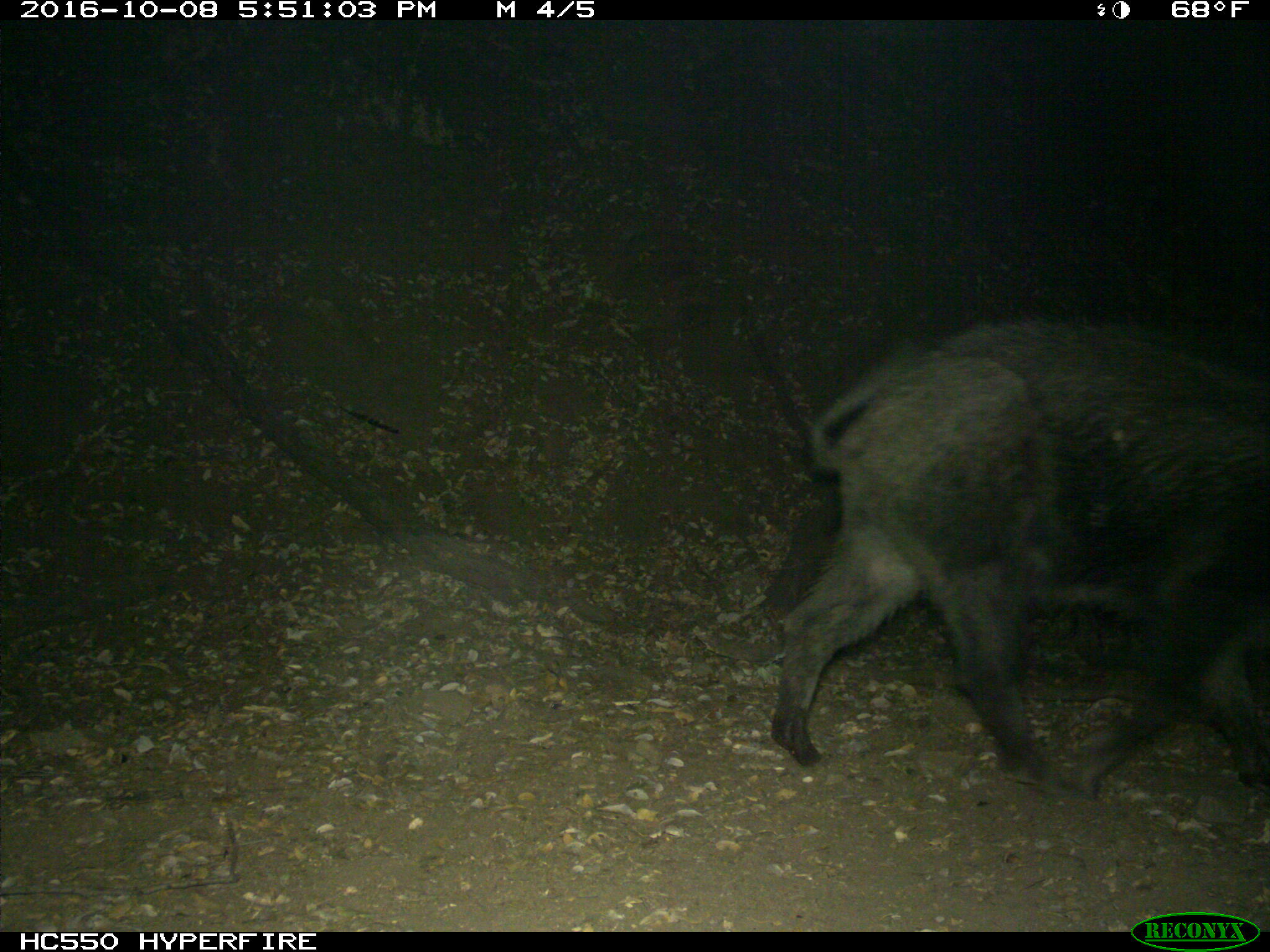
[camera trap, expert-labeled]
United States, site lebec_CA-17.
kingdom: Animalia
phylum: Chordata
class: Mammalia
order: Artiodactyla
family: Suidae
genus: Sus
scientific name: Sus scrofa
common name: wild boar